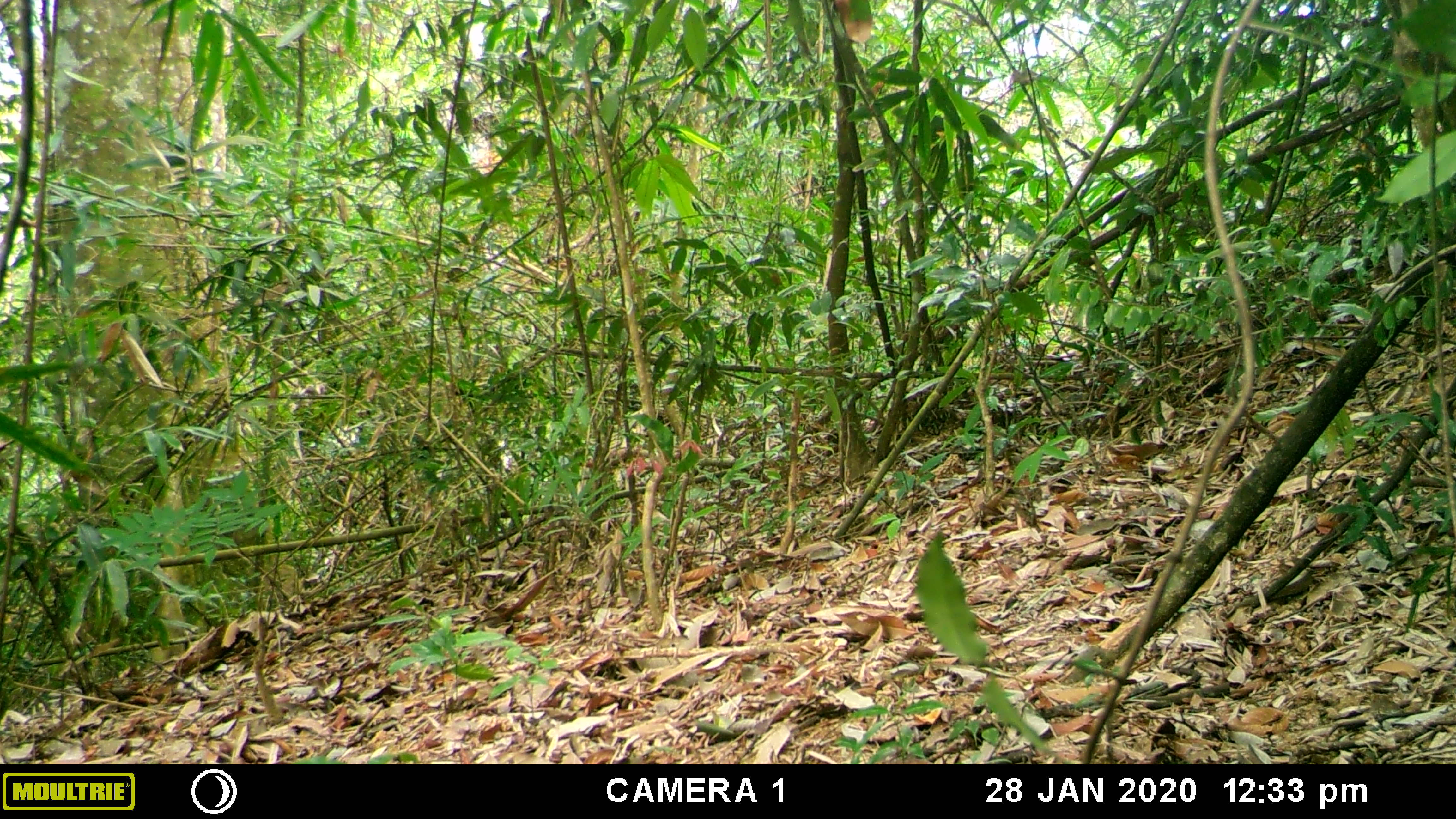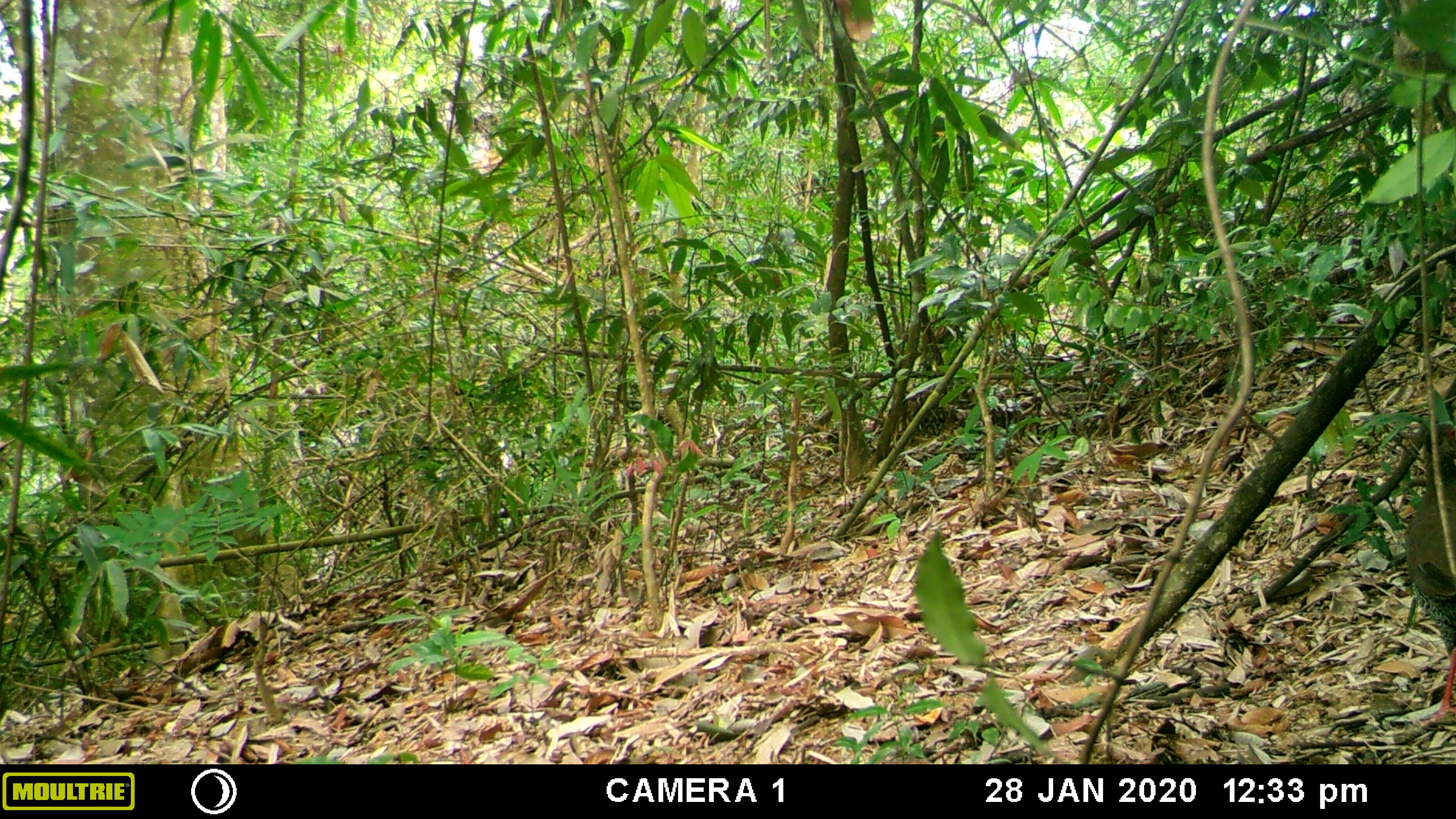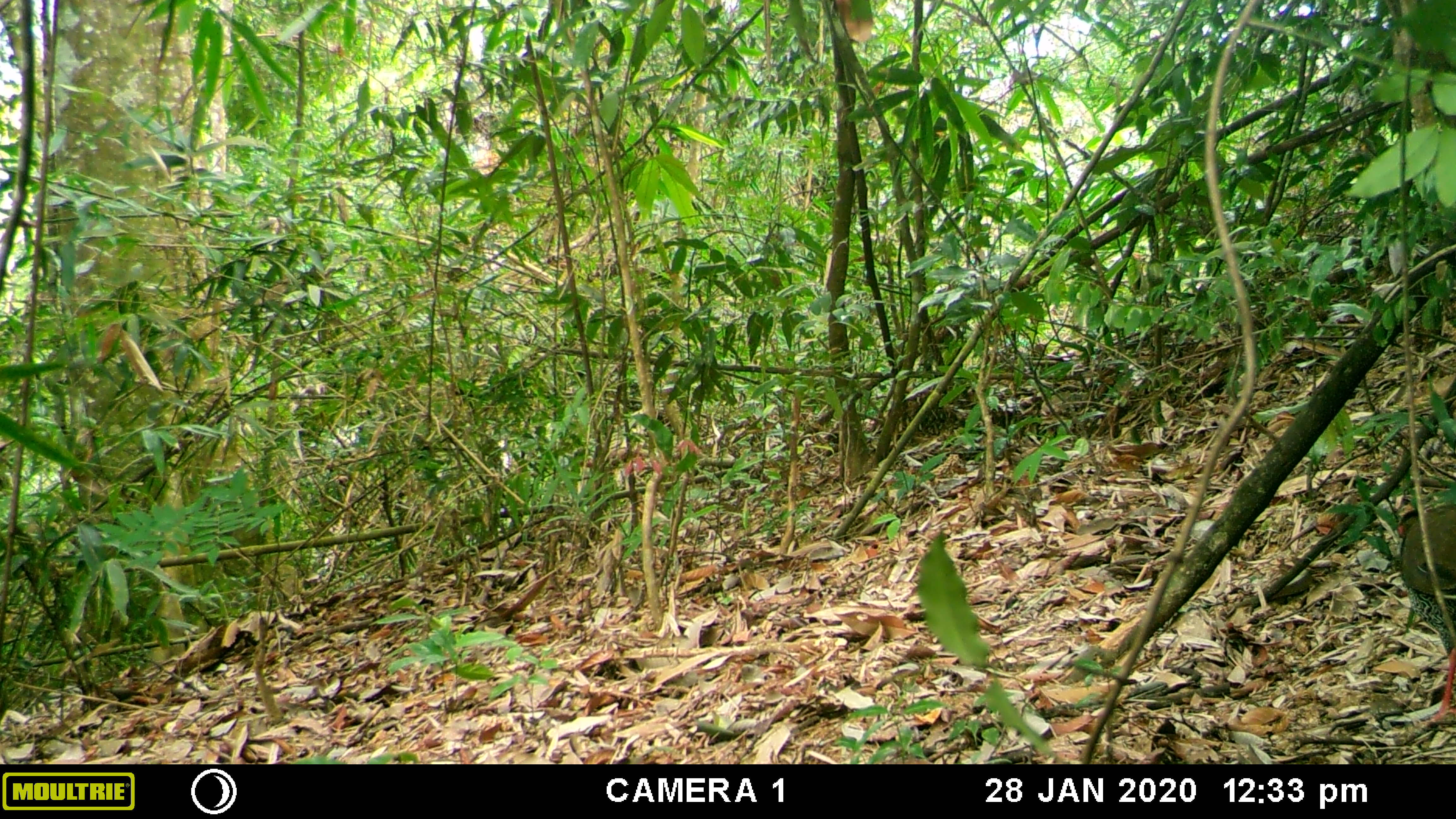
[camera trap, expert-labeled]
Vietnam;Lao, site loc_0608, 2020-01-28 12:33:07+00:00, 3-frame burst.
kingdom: Animalia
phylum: Chordata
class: Aves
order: Galliformes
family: Phasianidae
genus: Lophura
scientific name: Lophura nycthemera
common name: silver pheasant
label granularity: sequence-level